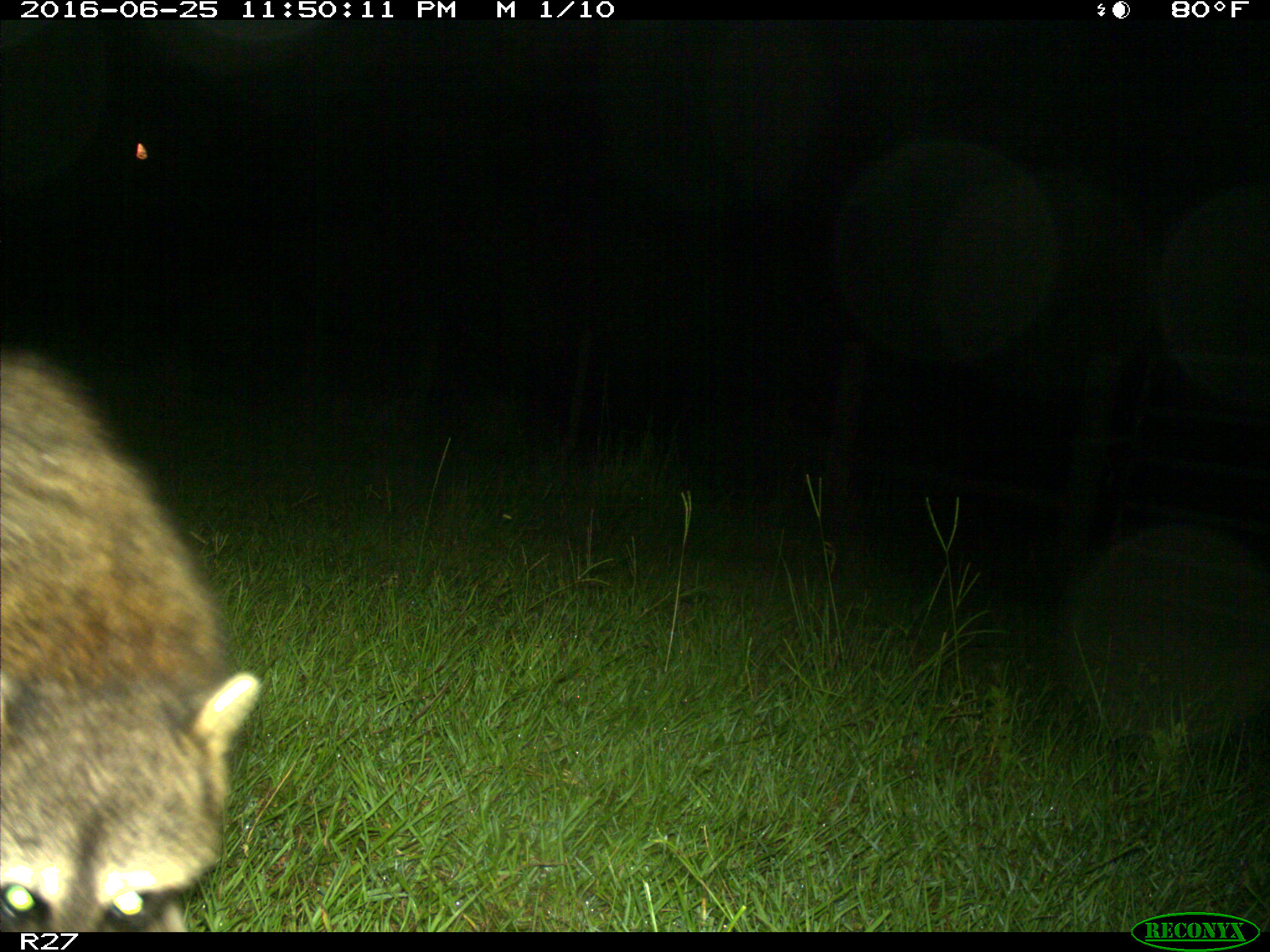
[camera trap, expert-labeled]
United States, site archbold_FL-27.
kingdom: Animalia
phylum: Chordata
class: Mammalia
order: Carnivora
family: Procyonidae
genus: Procyon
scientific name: Procyon lotor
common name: common raccoon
Procyon lotor (common raccoon).